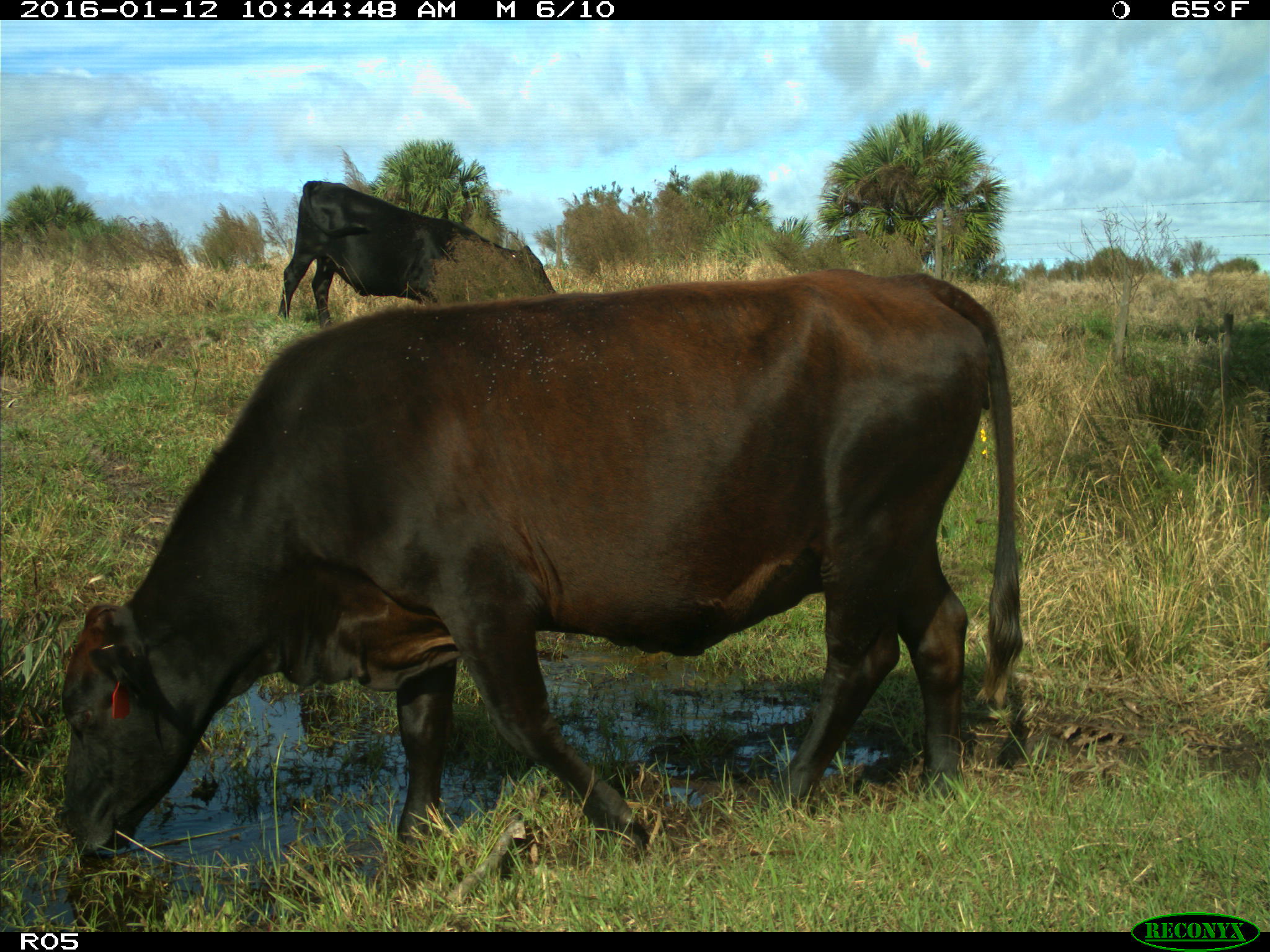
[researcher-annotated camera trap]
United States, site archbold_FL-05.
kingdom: Animalia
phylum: Chordata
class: Mammalia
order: Artiodactyla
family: Bovidae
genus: Bos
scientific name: Bos taurus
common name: domestic cow